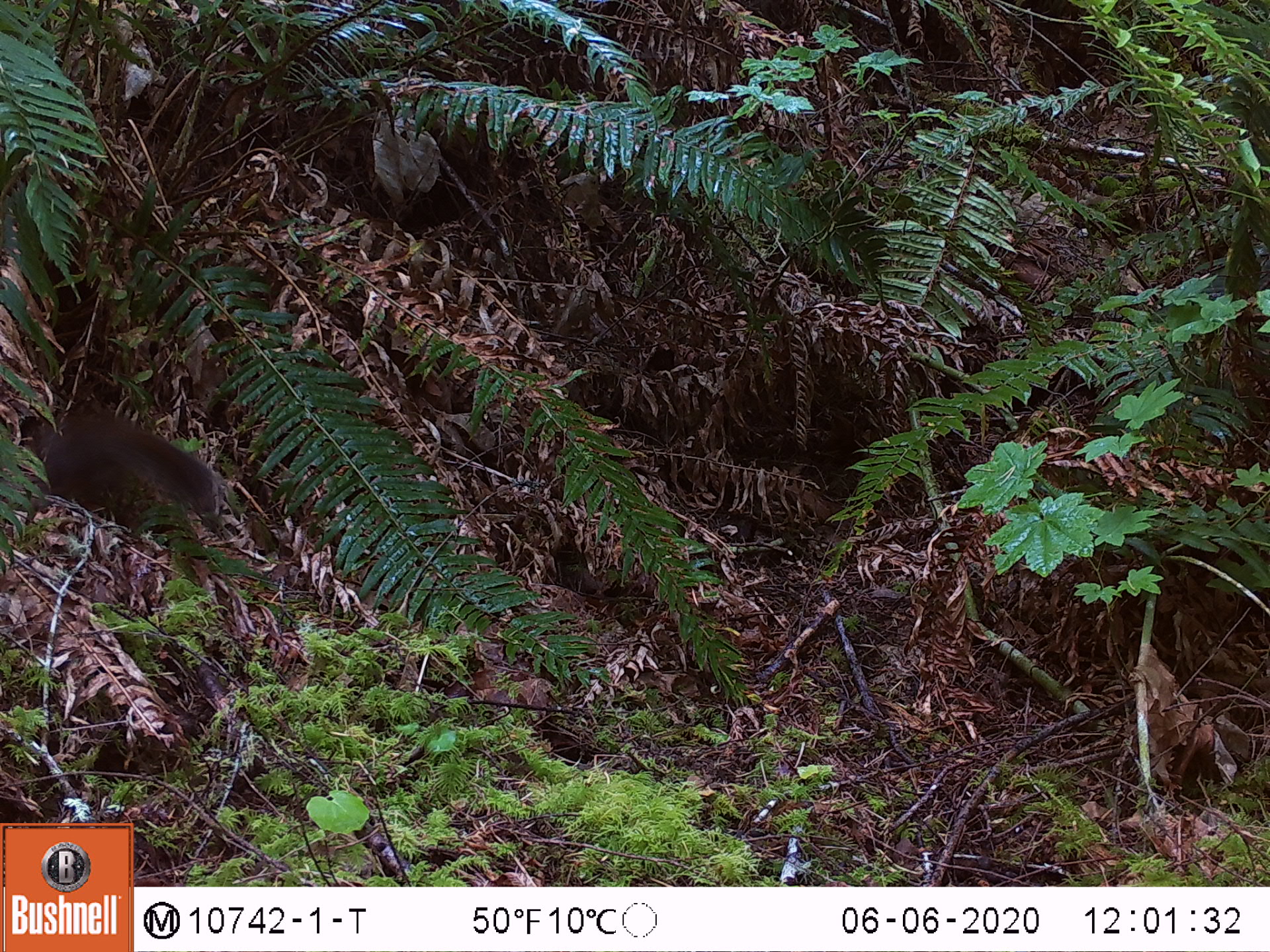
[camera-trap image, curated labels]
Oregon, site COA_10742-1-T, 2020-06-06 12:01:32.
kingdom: Animalia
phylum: Chordata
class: Mammalia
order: Rodentia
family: Sciuridae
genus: Tamiasciurus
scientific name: Tamiasciurus douglasii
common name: douglas squirrel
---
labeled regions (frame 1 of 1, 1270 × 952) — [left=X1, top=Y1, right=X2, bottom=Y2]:
douglas squirrel: [left=29, top=397, right=211, bottom=533]